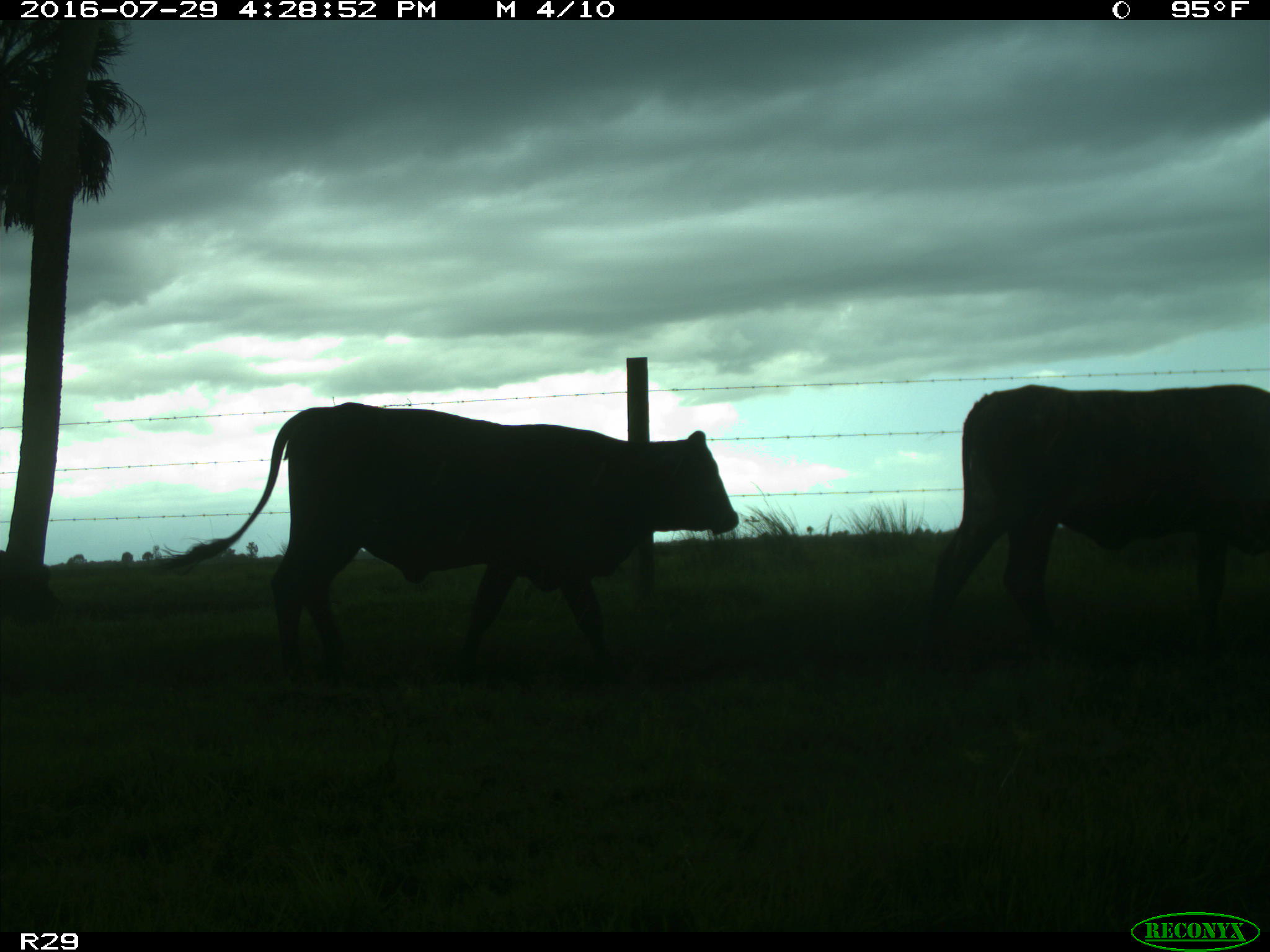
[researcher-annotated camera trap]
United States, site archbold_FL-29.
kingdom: Animalia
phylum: Chordata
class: Mammalia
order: Artiodactyla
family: Bovidae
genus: Bos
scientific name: Bos taurus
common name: domestic cow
Bos taurus (domestic cow).